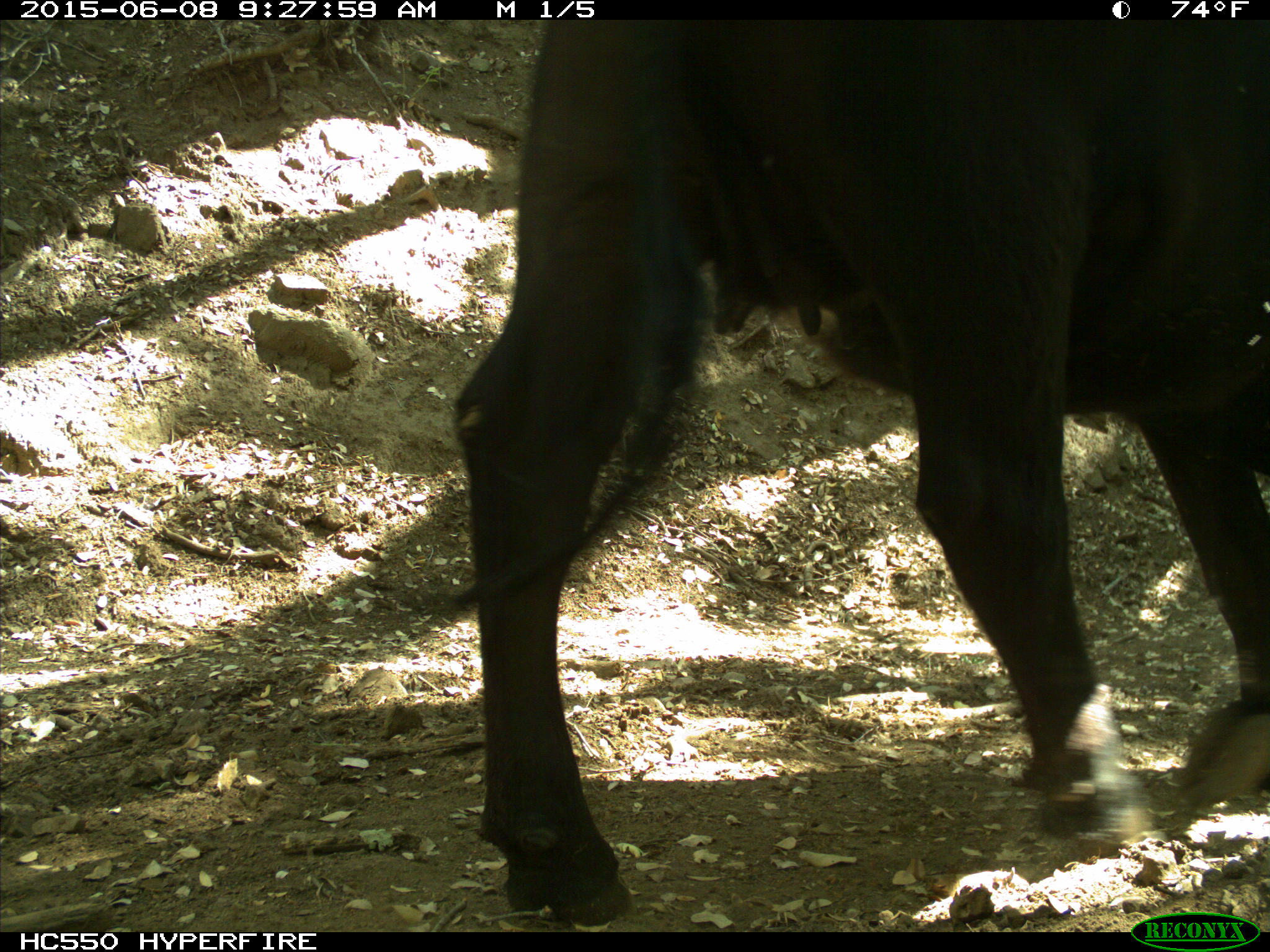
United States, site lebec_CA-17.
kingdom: Animalia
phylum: Chordata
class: Mammalia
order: Artiodactyla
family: Bovidae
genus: Bos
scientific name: Bos taurus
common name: domestic cow